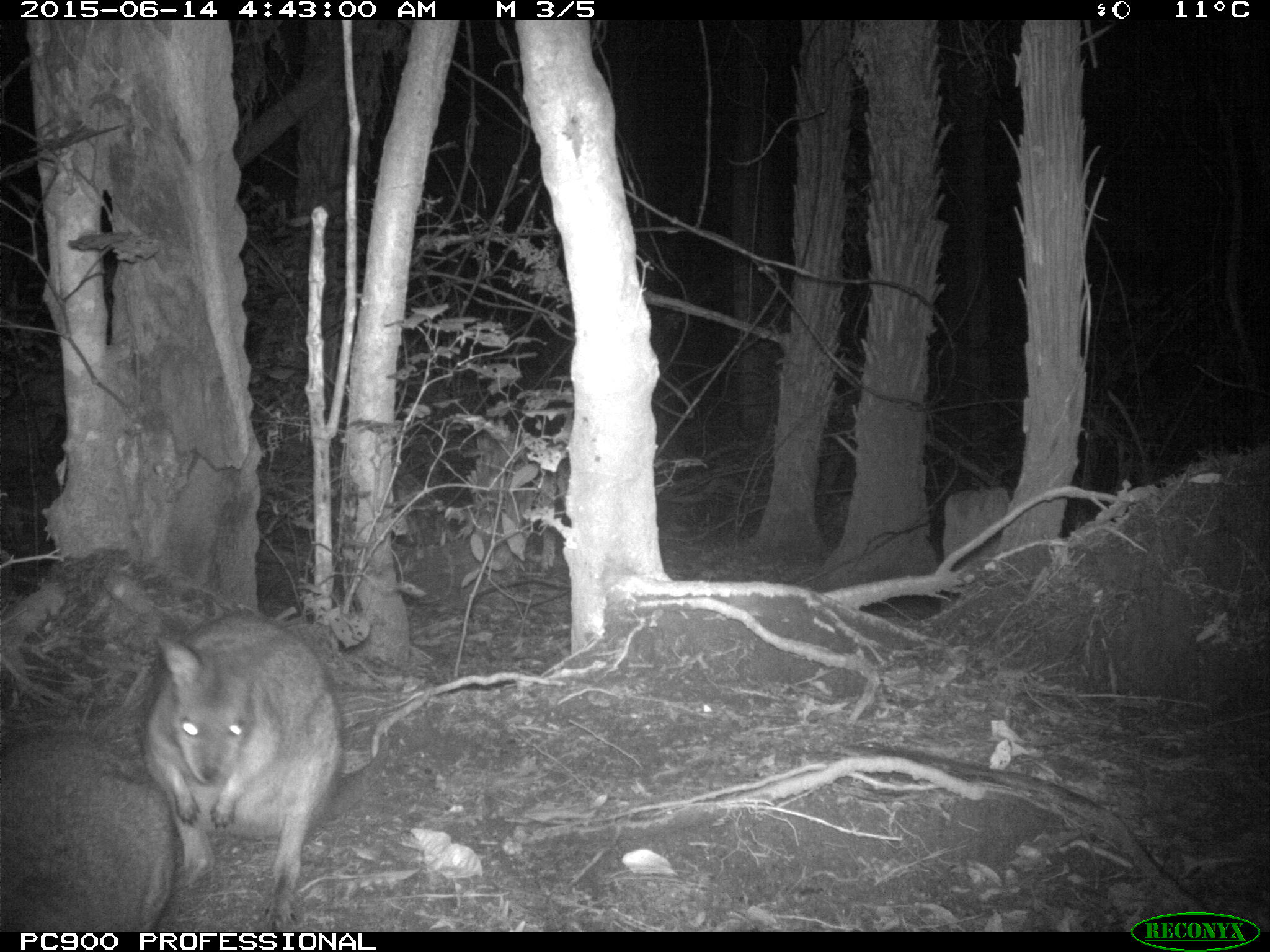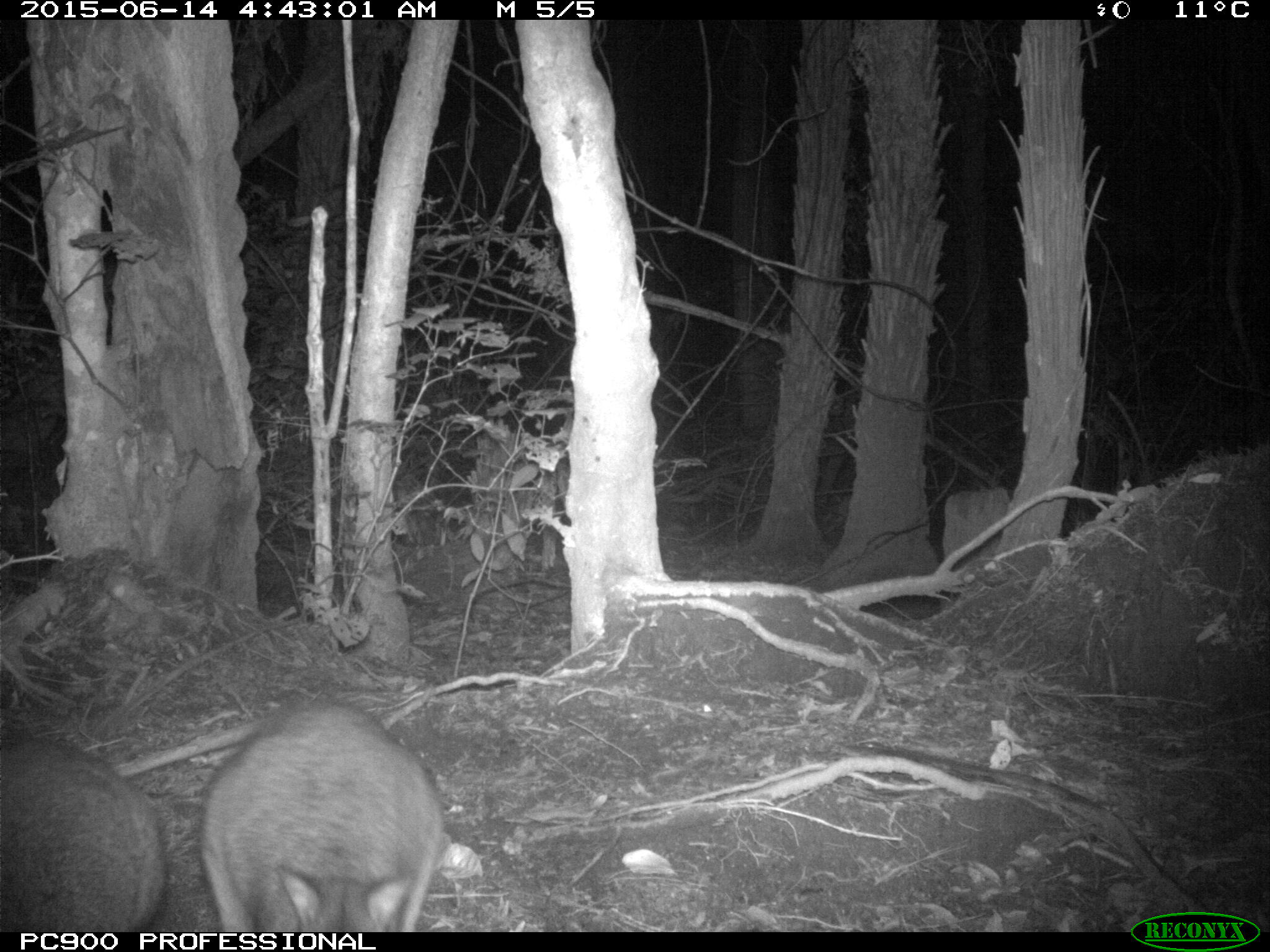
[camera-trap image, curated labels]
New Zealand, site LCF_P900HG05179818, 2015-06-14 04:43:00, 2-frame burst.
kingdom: Animalia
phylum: Chordata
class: Mammalia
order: Diprotodontia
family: Macropodidae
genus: Notamacropus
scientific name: Notamacropus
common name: wallaby